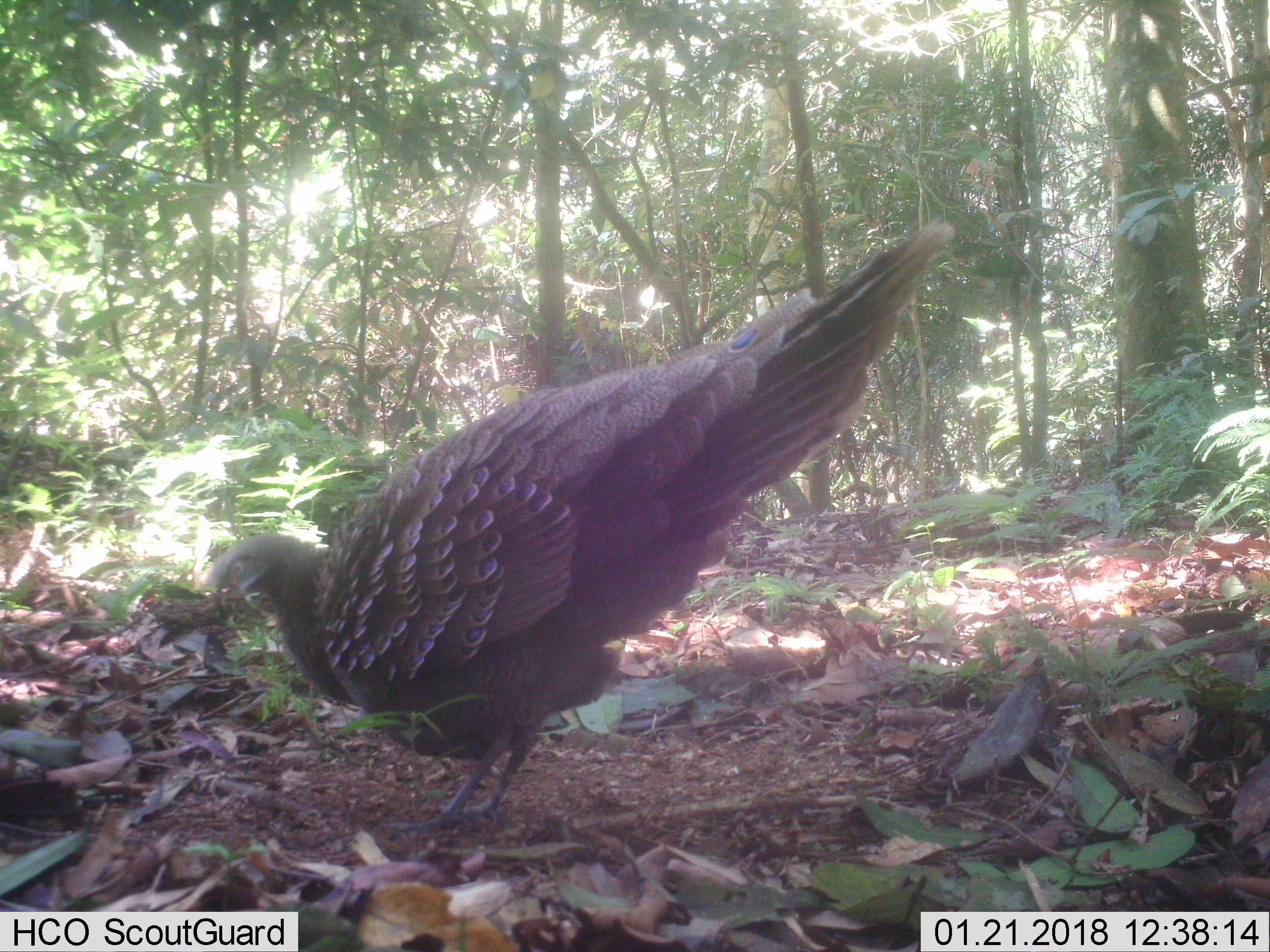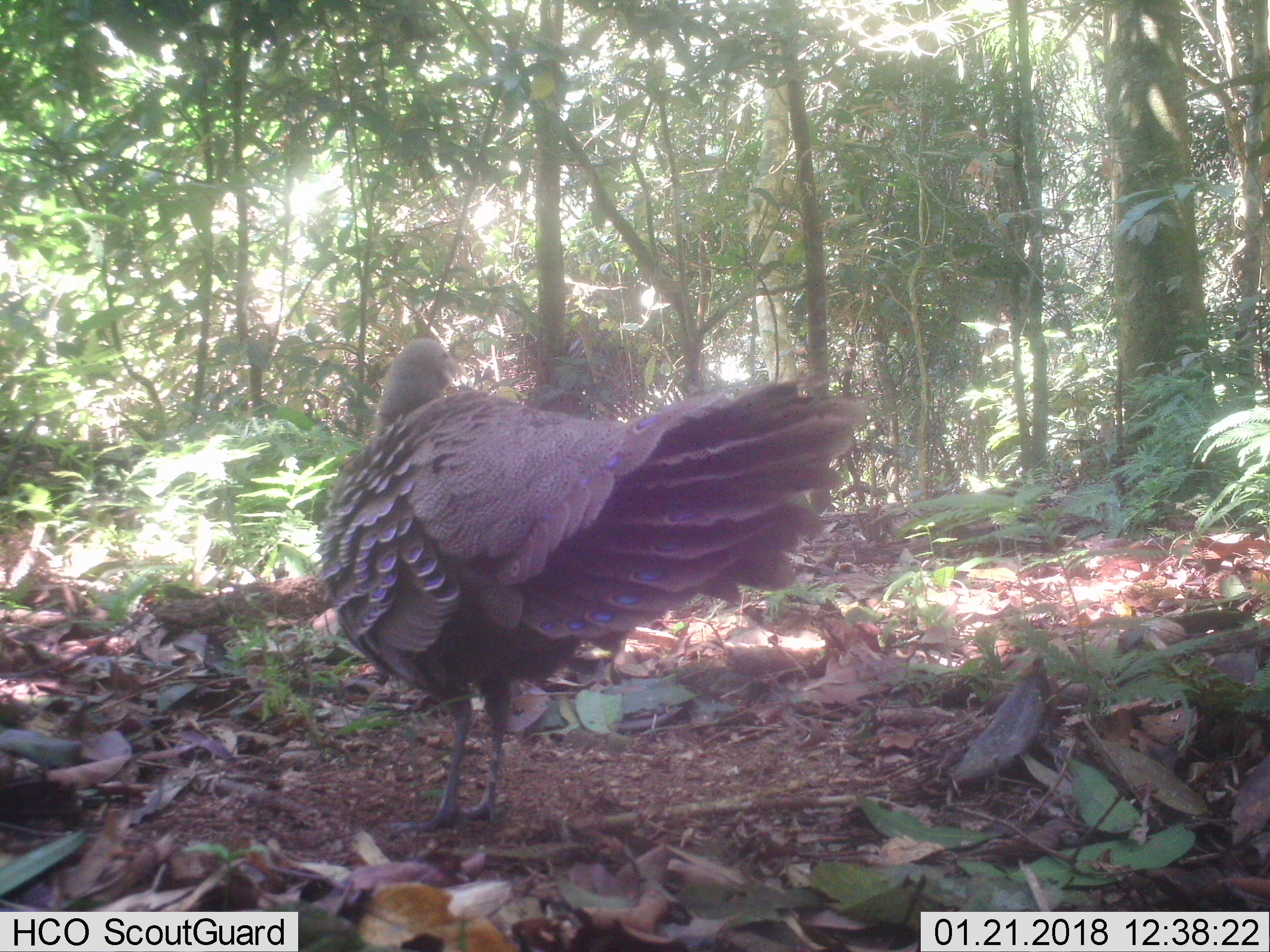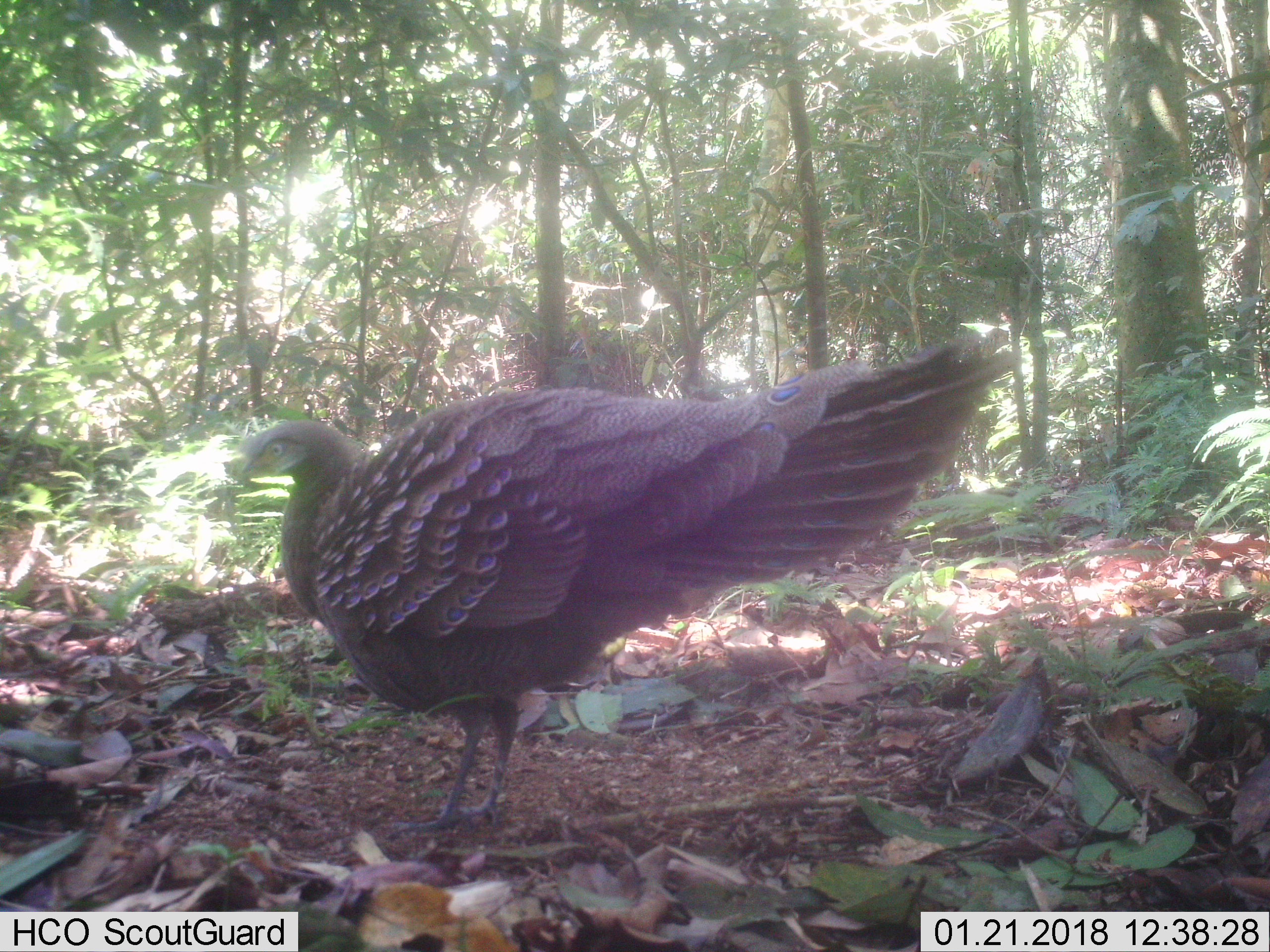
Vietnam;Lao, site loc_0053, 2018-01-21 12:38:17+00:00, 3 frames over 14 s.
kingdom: Animalia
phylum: Chordata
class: Aves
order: Galliformes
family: Phasianidae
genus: Polyplectron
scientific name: Polyplectron bicalcaratum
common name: gray peacock-pheasant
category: grey peacock pheasant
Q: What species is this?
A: Grey peacock pheasant (gray peacock-pheasant) (Polyplectron bicalcaratum).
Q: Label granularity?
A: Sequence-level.